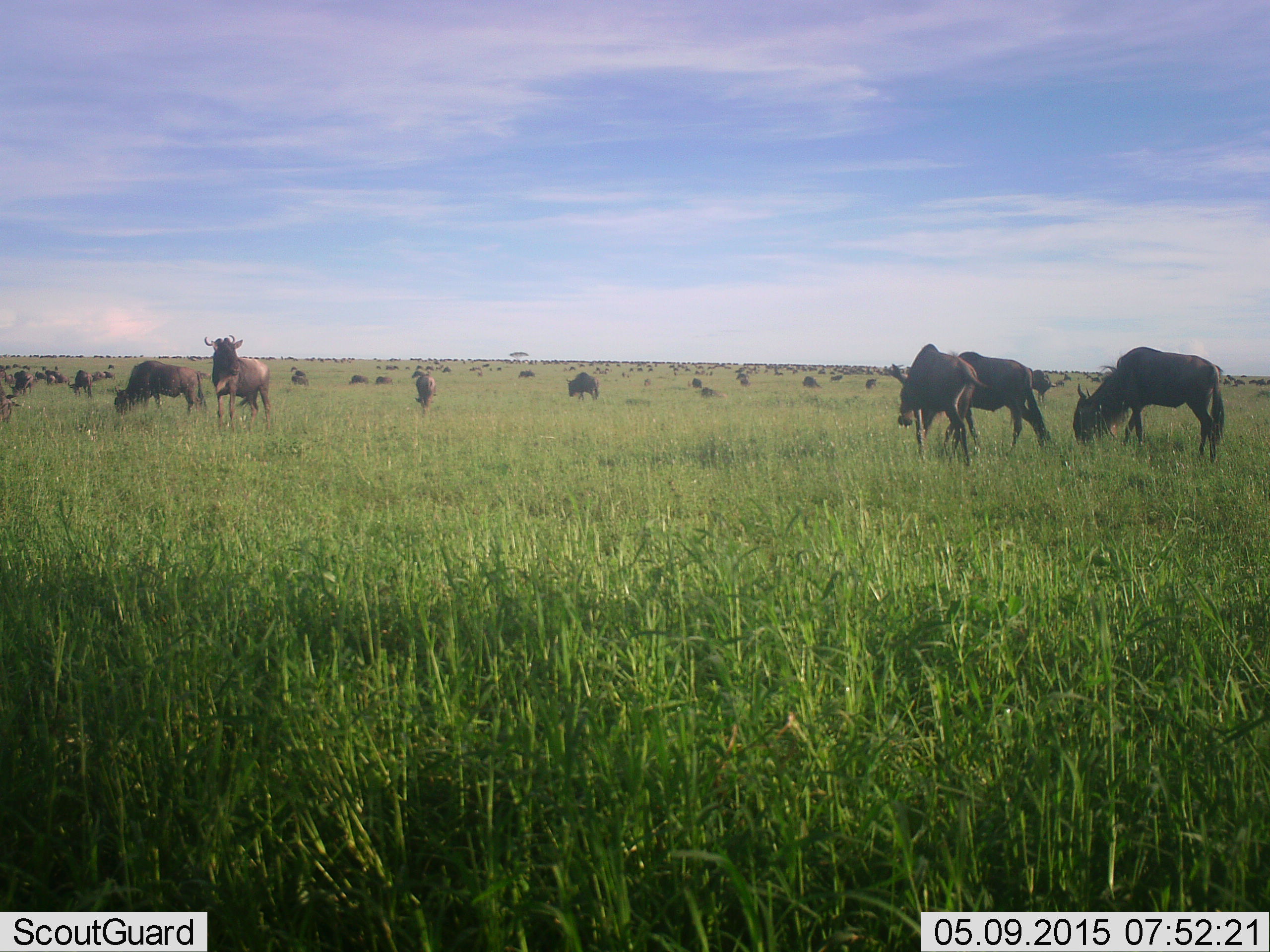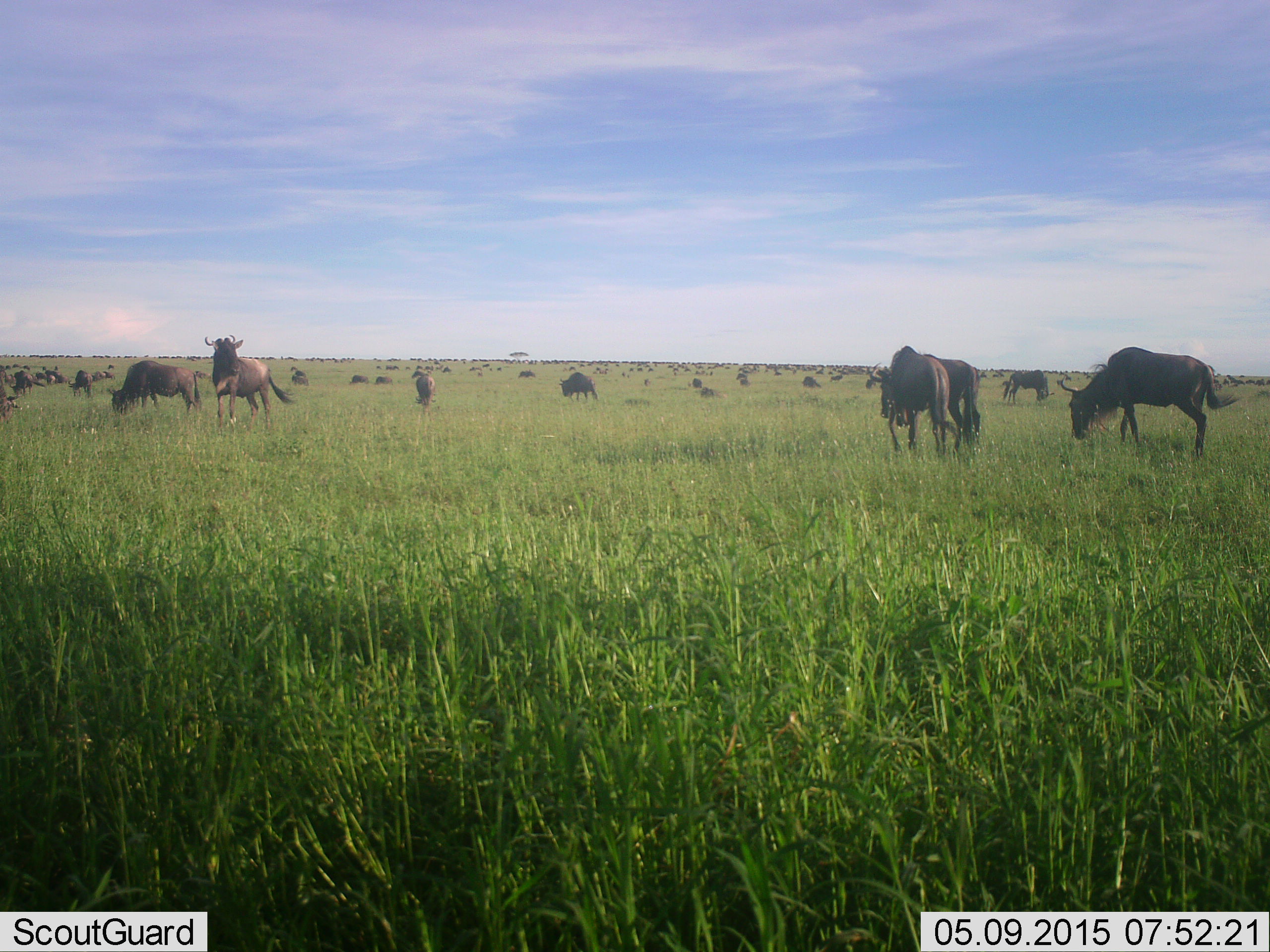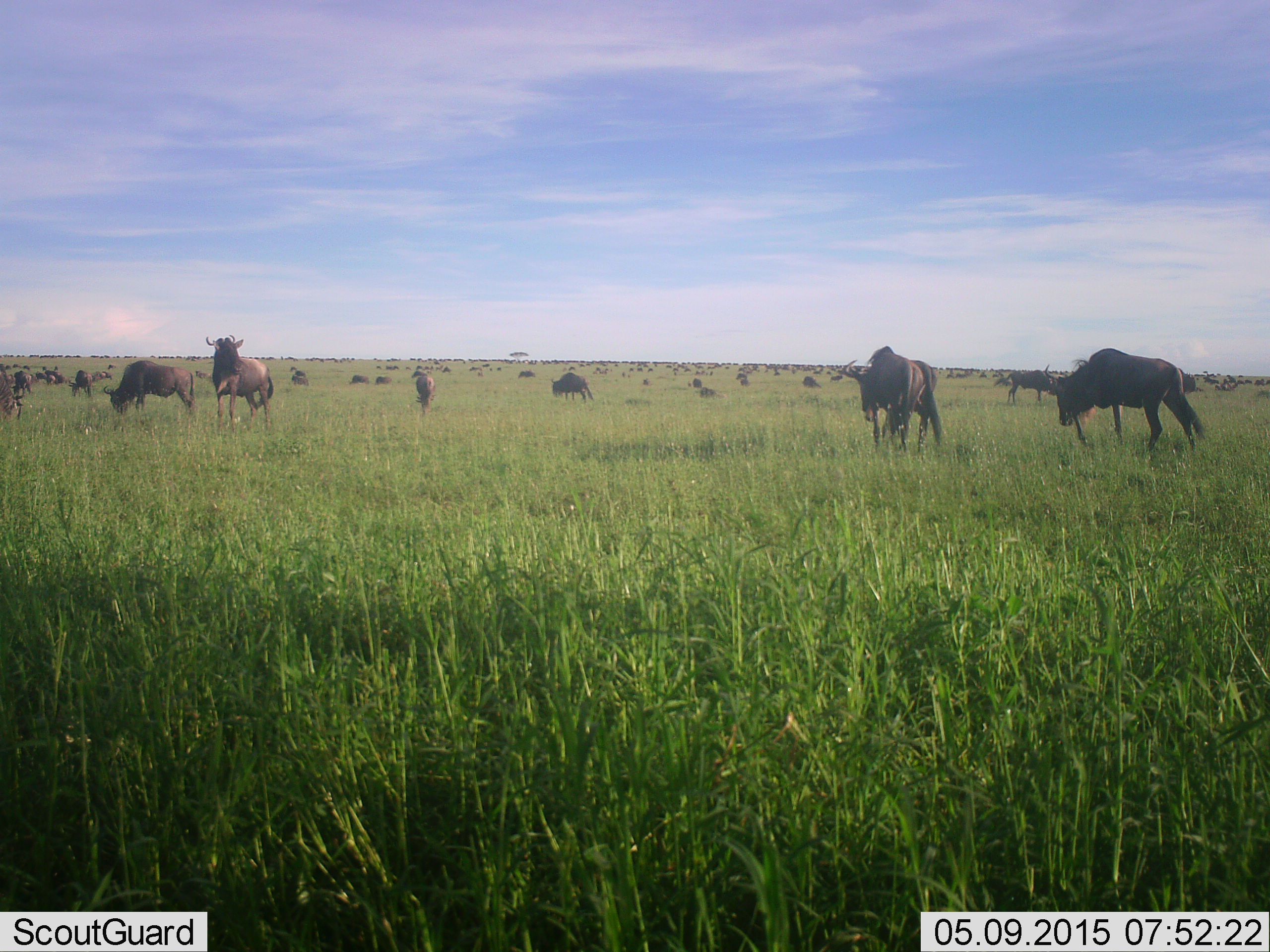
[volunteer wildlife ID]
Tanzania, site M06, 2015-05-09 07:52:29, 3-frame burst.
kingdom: Animalia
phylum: Chordata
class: Mammalia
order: Artiodactyla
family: Bovidae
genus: Connochaetes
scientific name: Connochaetes taurinus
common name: blue wildebeest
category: wildebeest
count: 11-50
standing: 70%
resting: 30%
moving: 60%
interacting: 0%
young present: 0%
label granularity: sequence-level